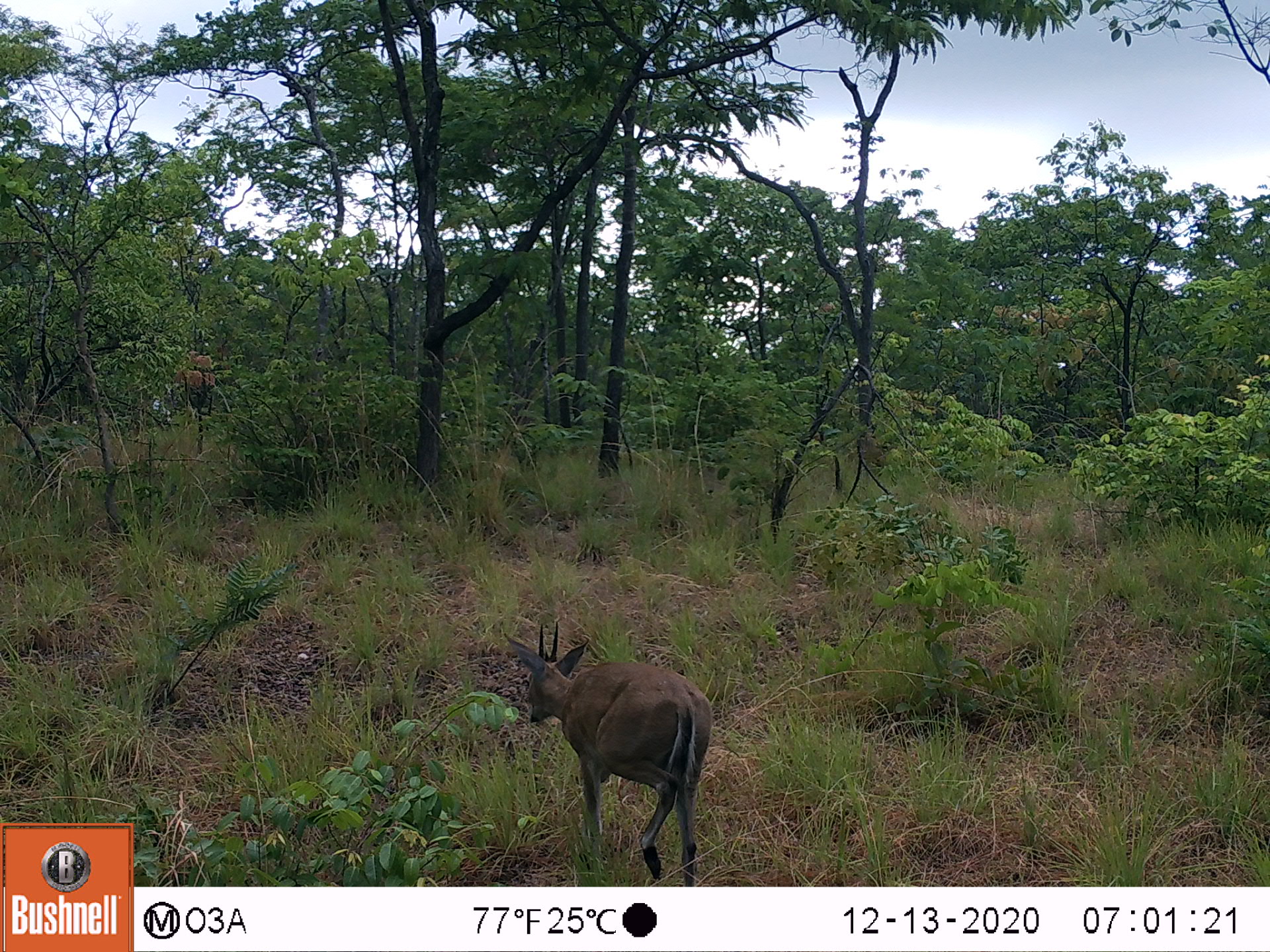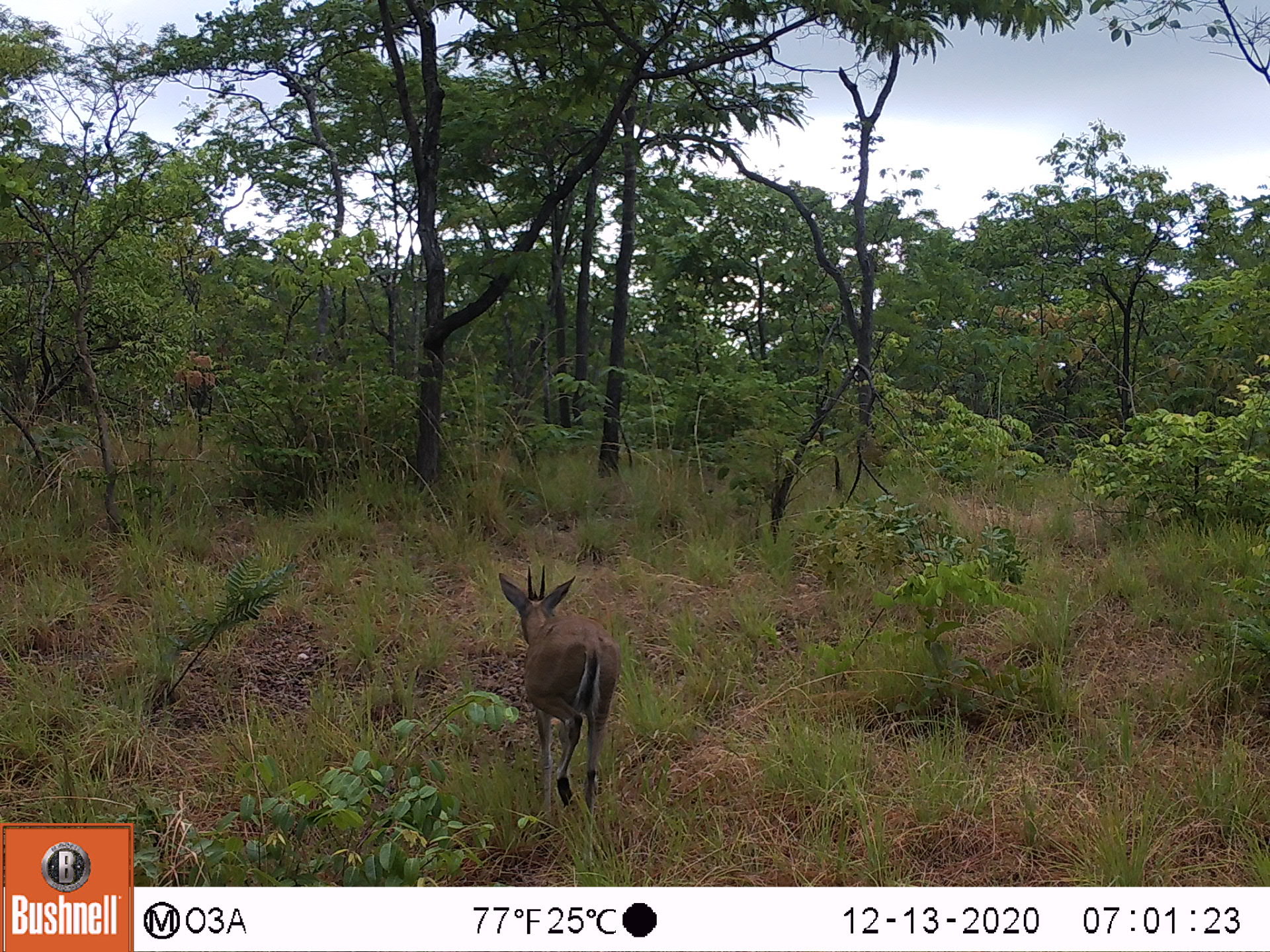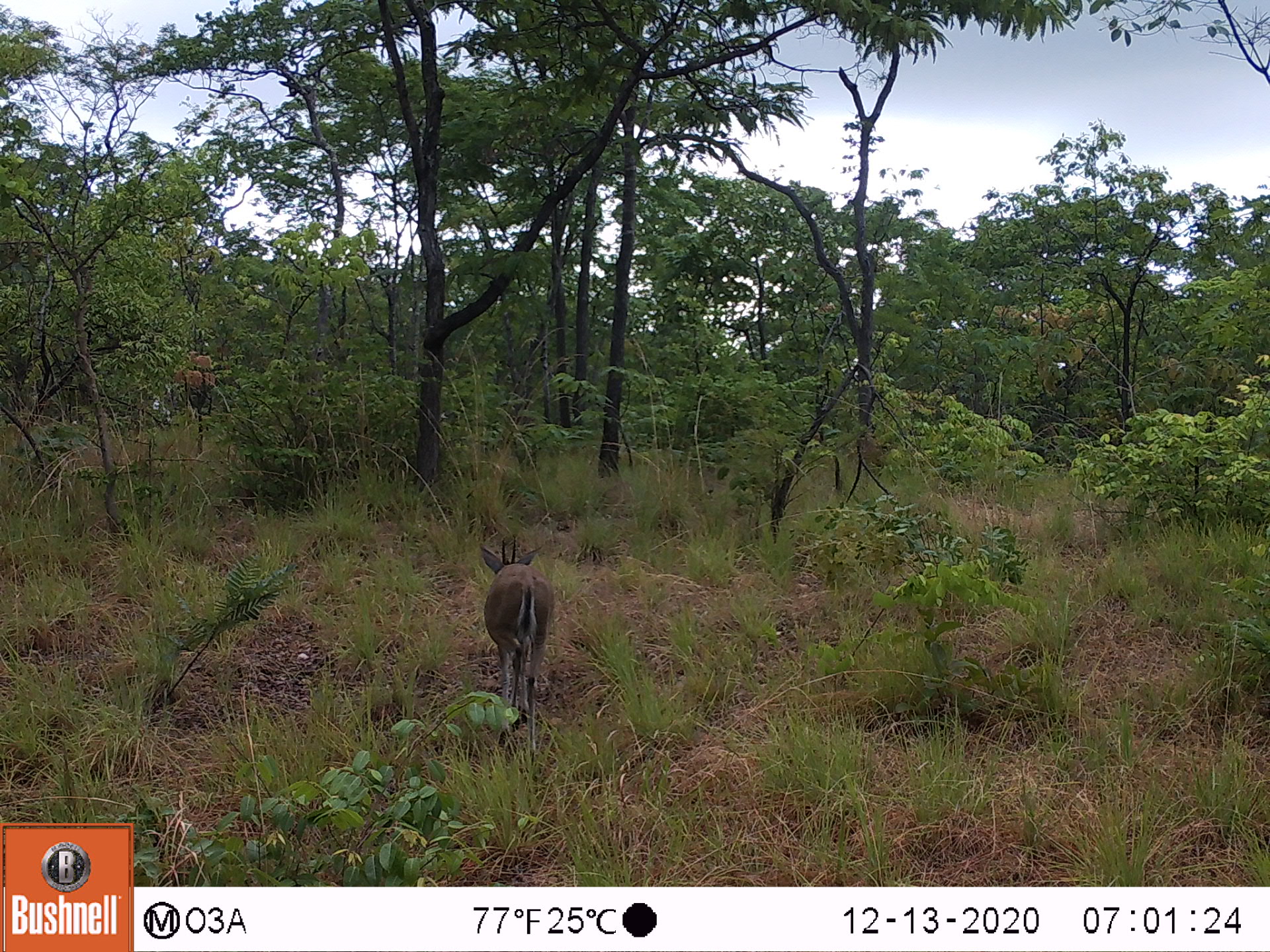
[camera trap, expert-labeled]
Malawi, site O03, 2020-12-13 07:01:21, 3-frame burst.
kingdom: Animalia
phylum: Chordata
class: Mammalia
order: Artiodactyla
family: Bovidae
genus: Tragelaphus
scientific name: Tragelaphus sylvaticus sylvaticus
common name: cape bushbuck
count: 1